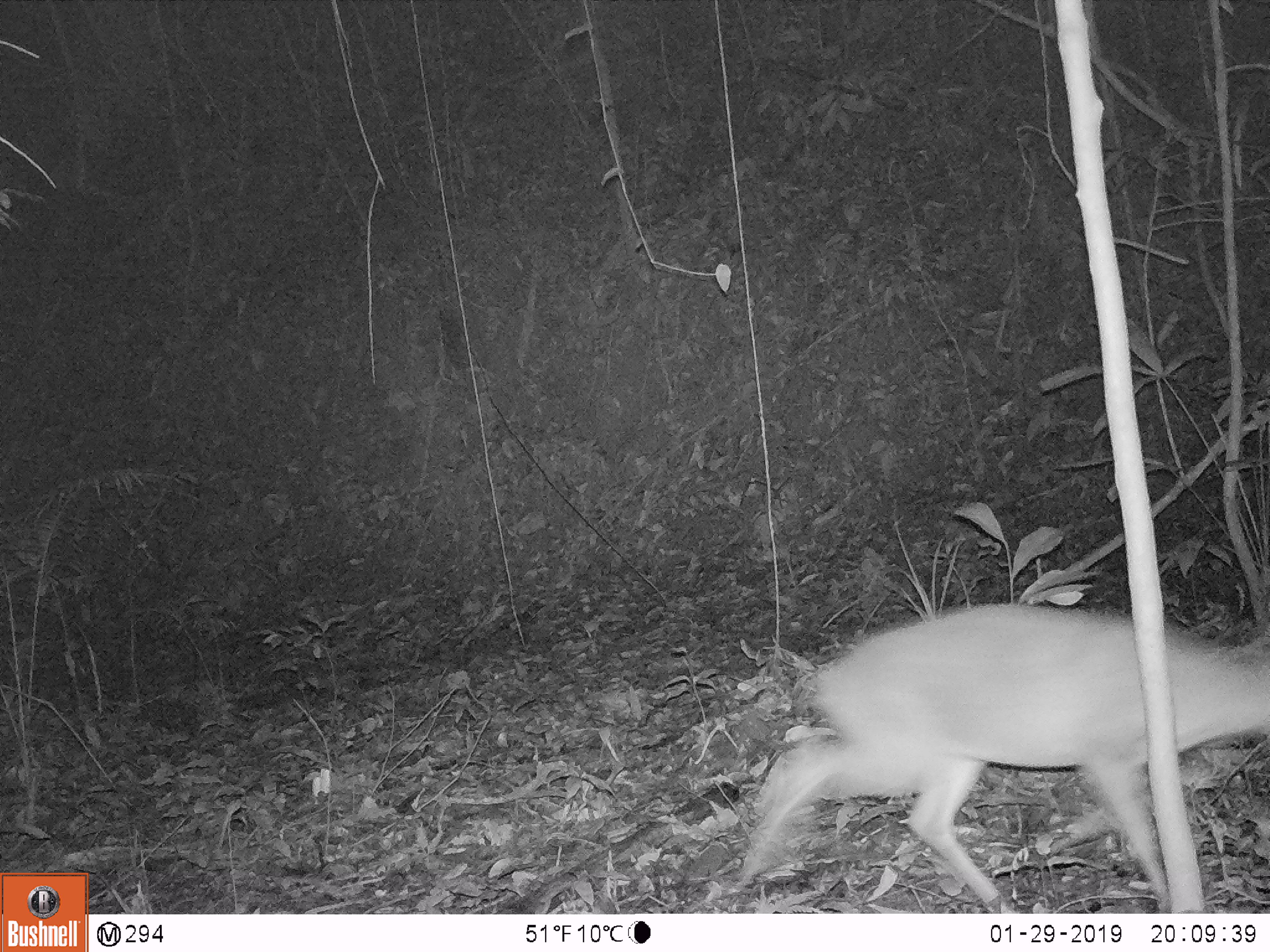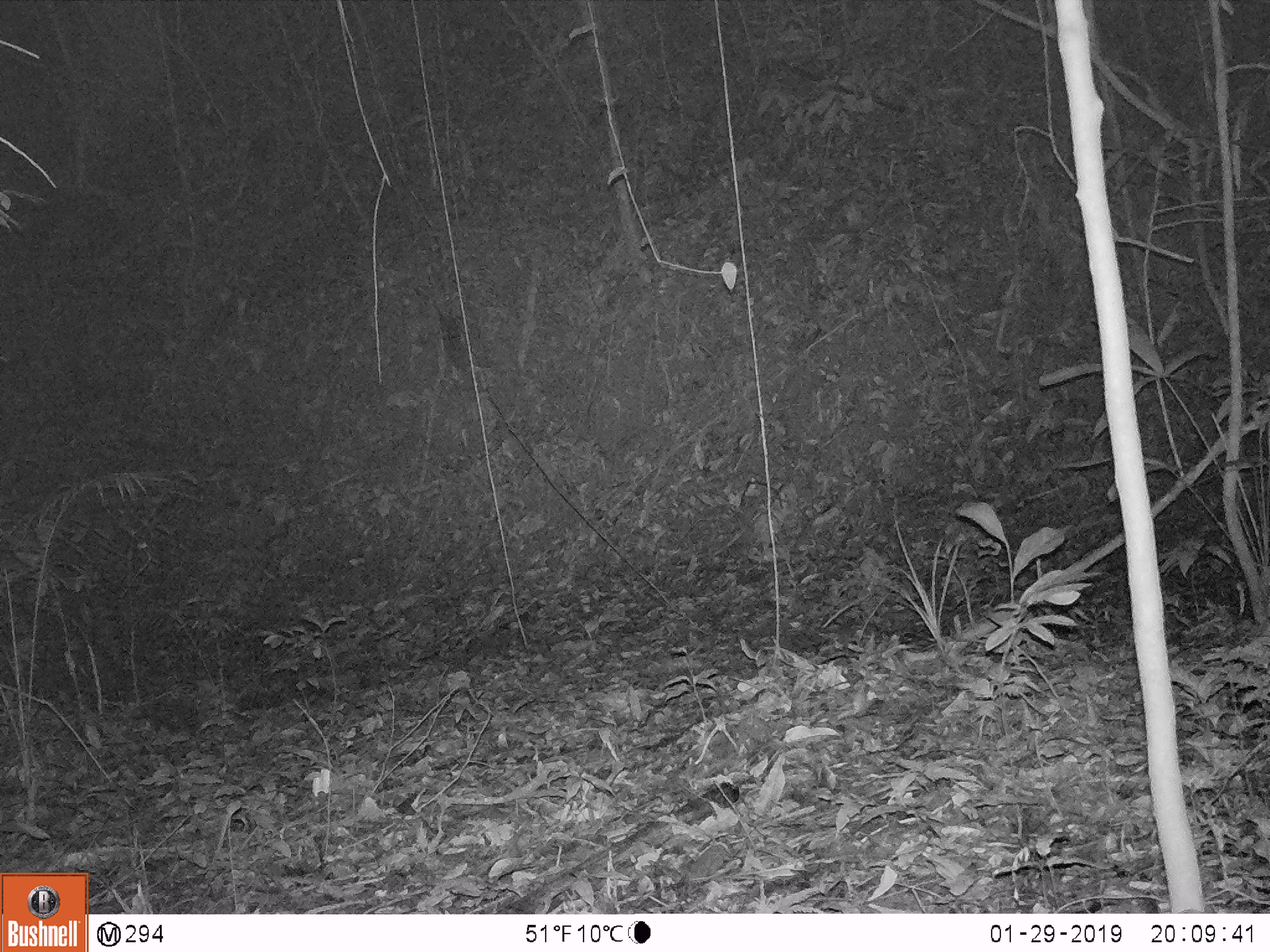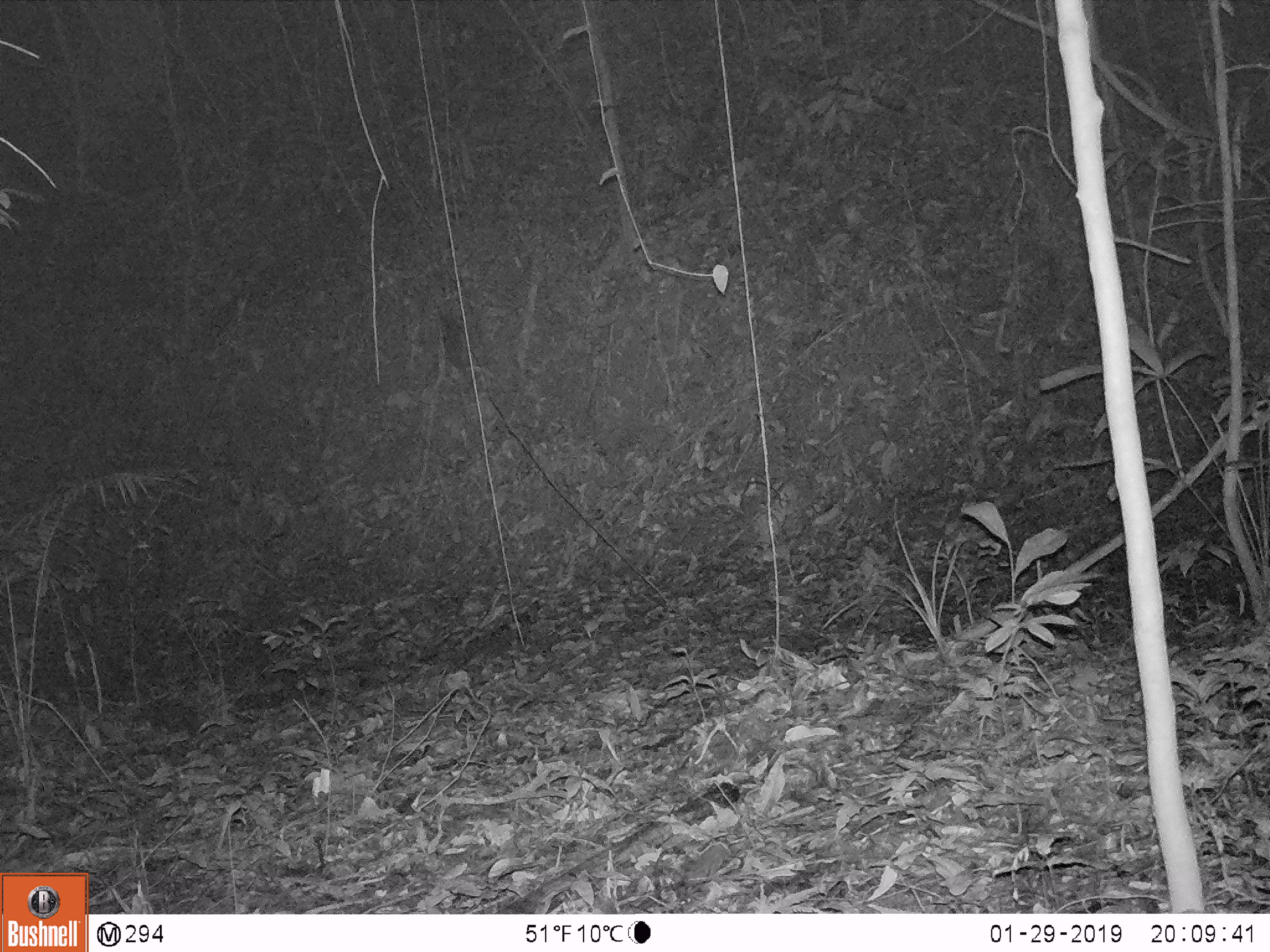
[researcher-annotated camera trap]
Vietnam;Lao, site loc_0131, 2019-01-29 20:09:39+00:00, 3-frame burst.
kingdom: Animalia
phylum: Chordata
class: Mammalia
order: Artiodactyla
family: Cervidae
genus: Muntiacus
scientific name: Muntiacus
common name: muntjacs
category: unidentified muntjac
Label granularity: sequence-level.